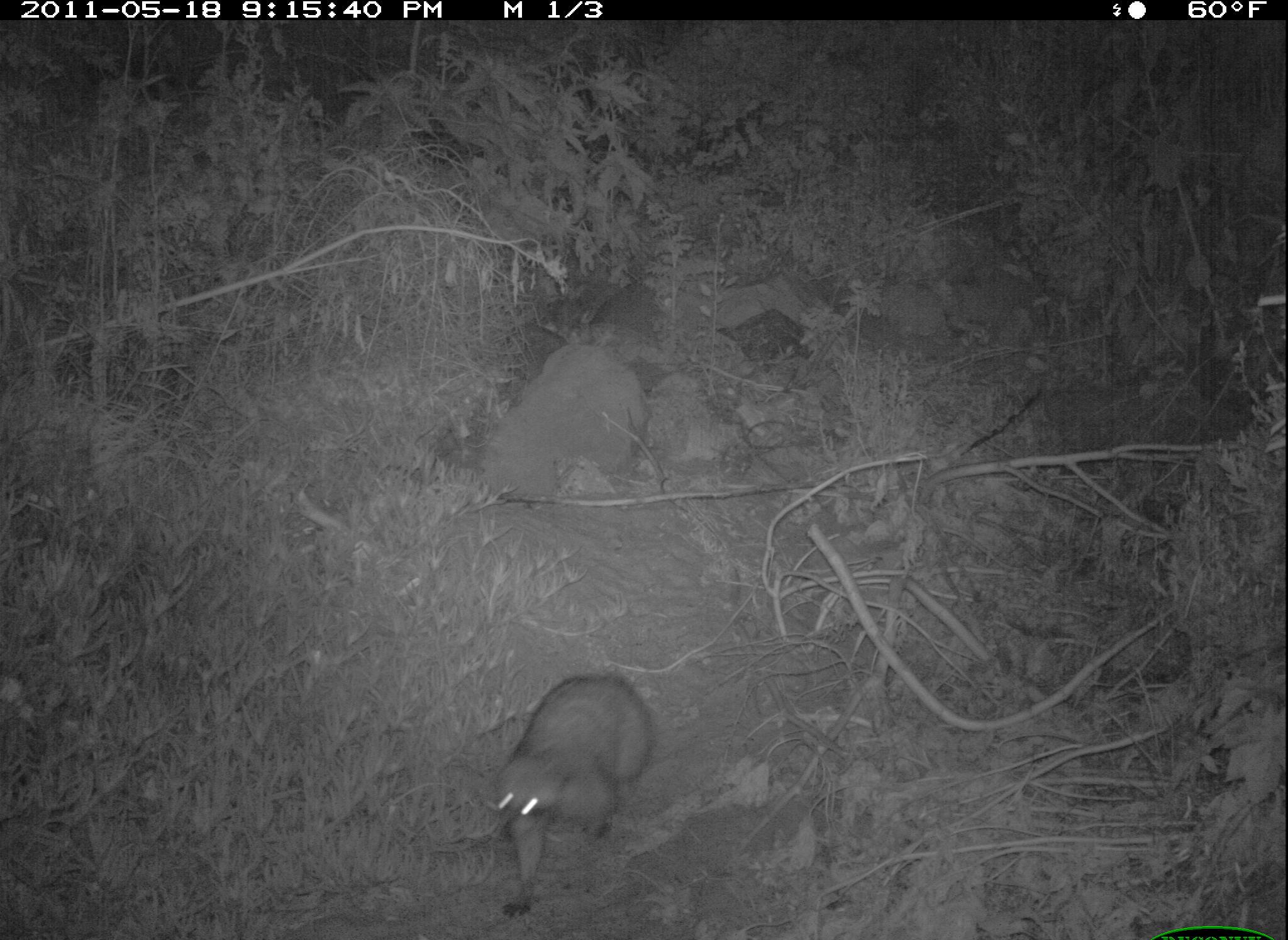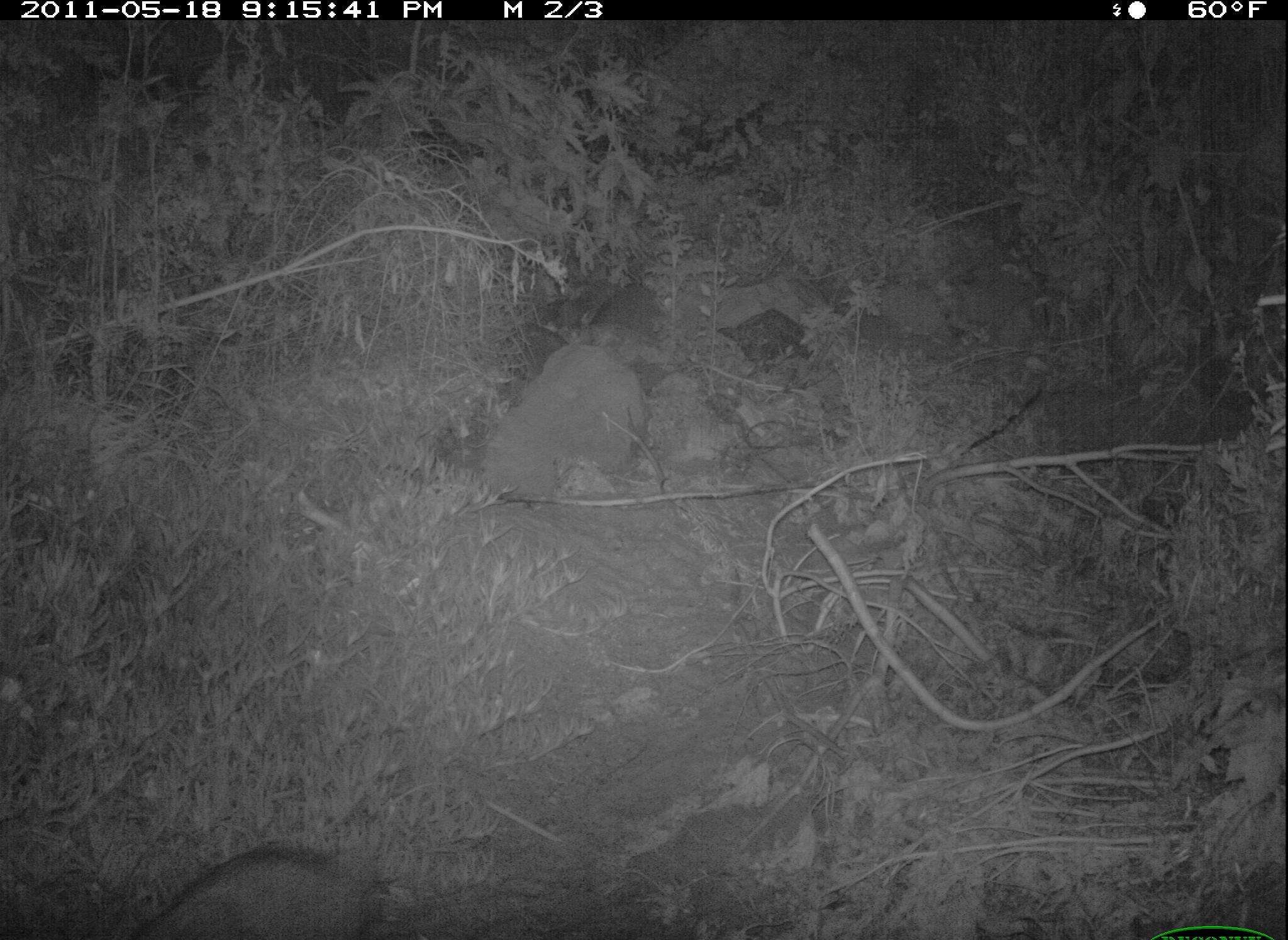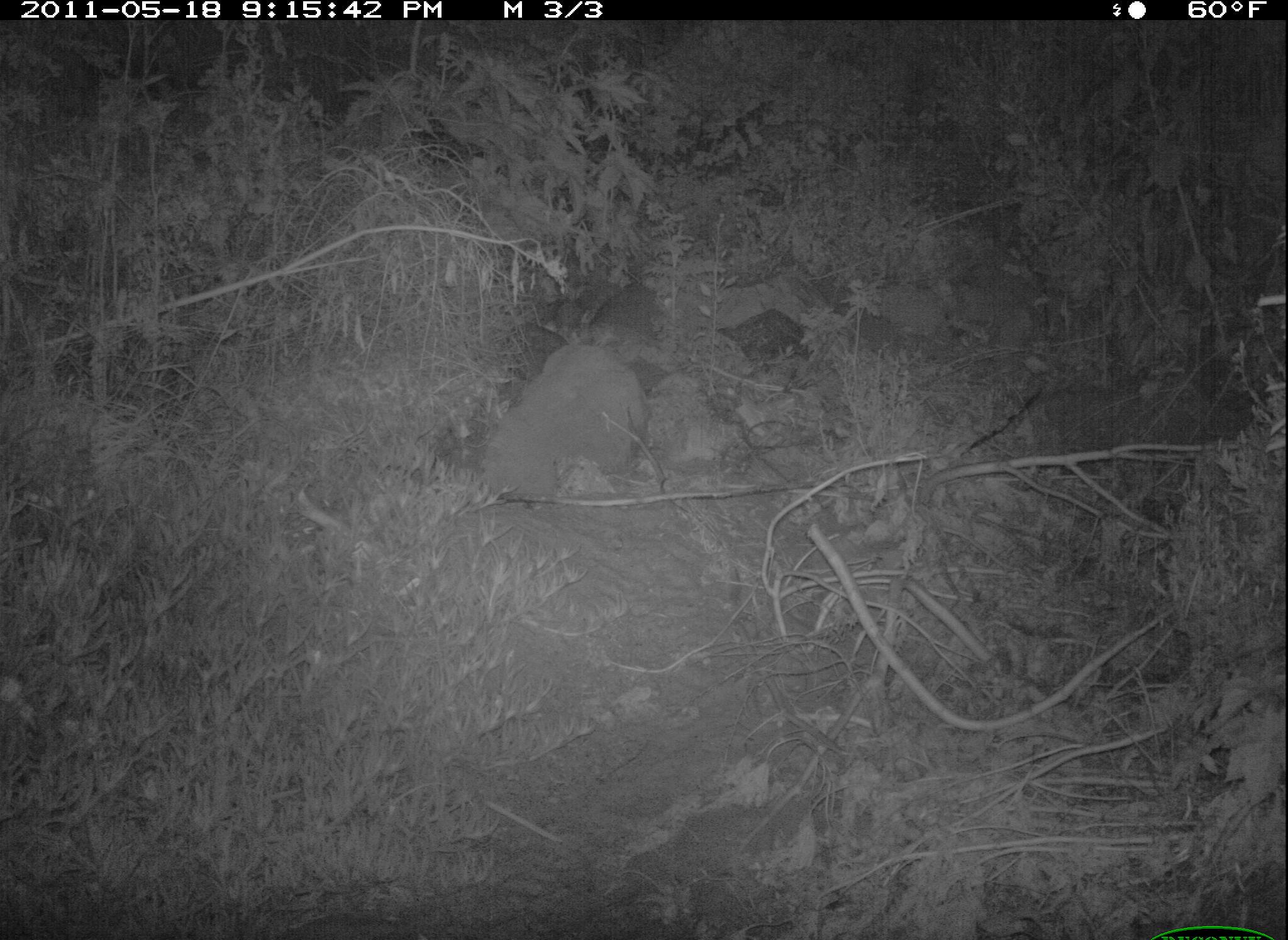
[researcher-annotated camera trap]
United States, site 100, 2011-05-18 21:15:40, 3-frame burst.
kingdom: Animalia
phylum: Chordata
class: Mammalia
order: Carnivora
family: Procyonidae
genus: Procyon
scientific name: Procyon lotor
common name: raccoon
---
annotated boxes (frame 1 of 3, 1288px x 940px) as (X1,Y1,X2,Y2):
raccoon: (481,664,665,921)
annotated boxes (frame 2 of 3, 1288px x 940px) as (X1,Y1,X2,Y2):
raccoon: (118,836,401,940)